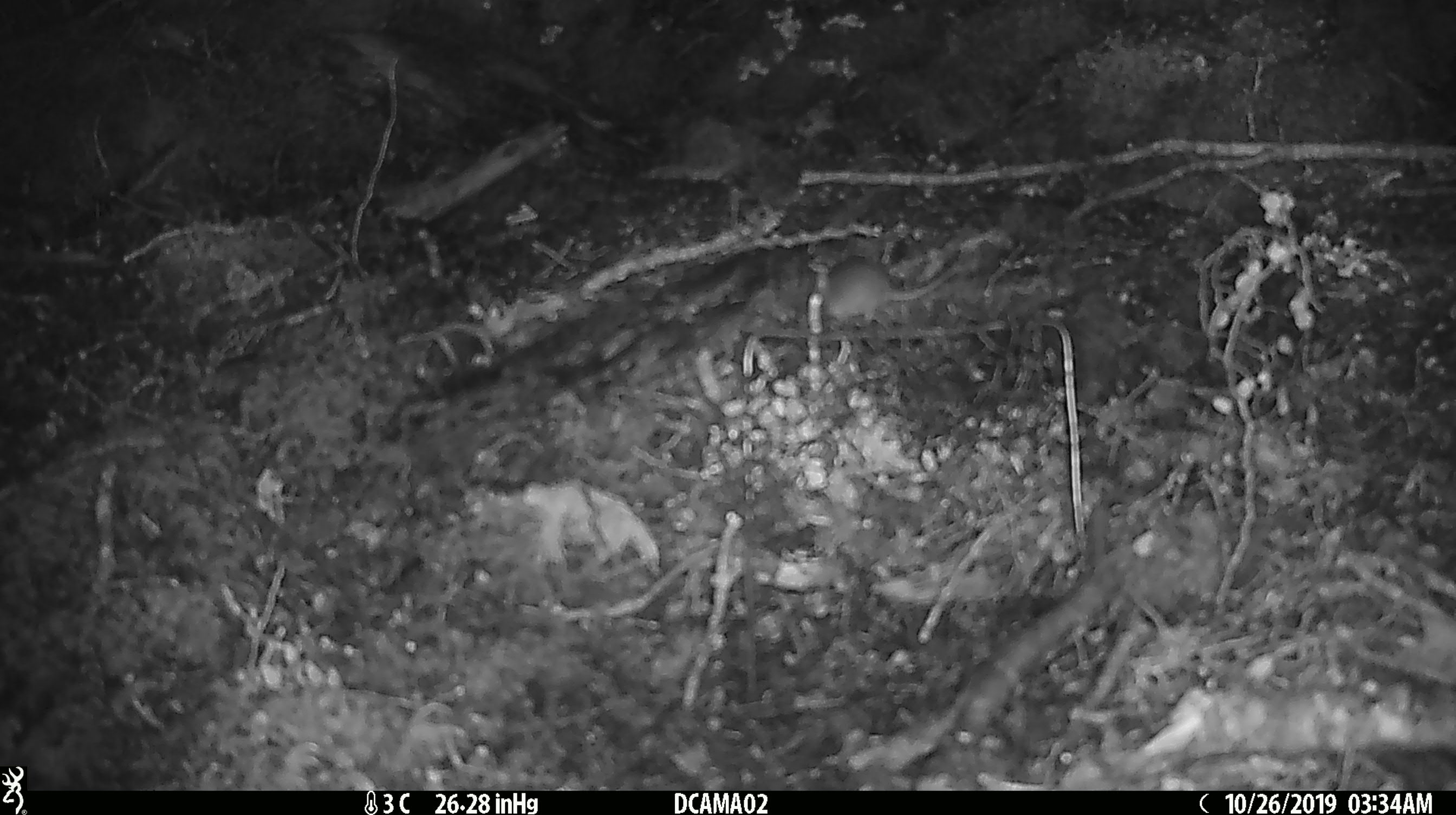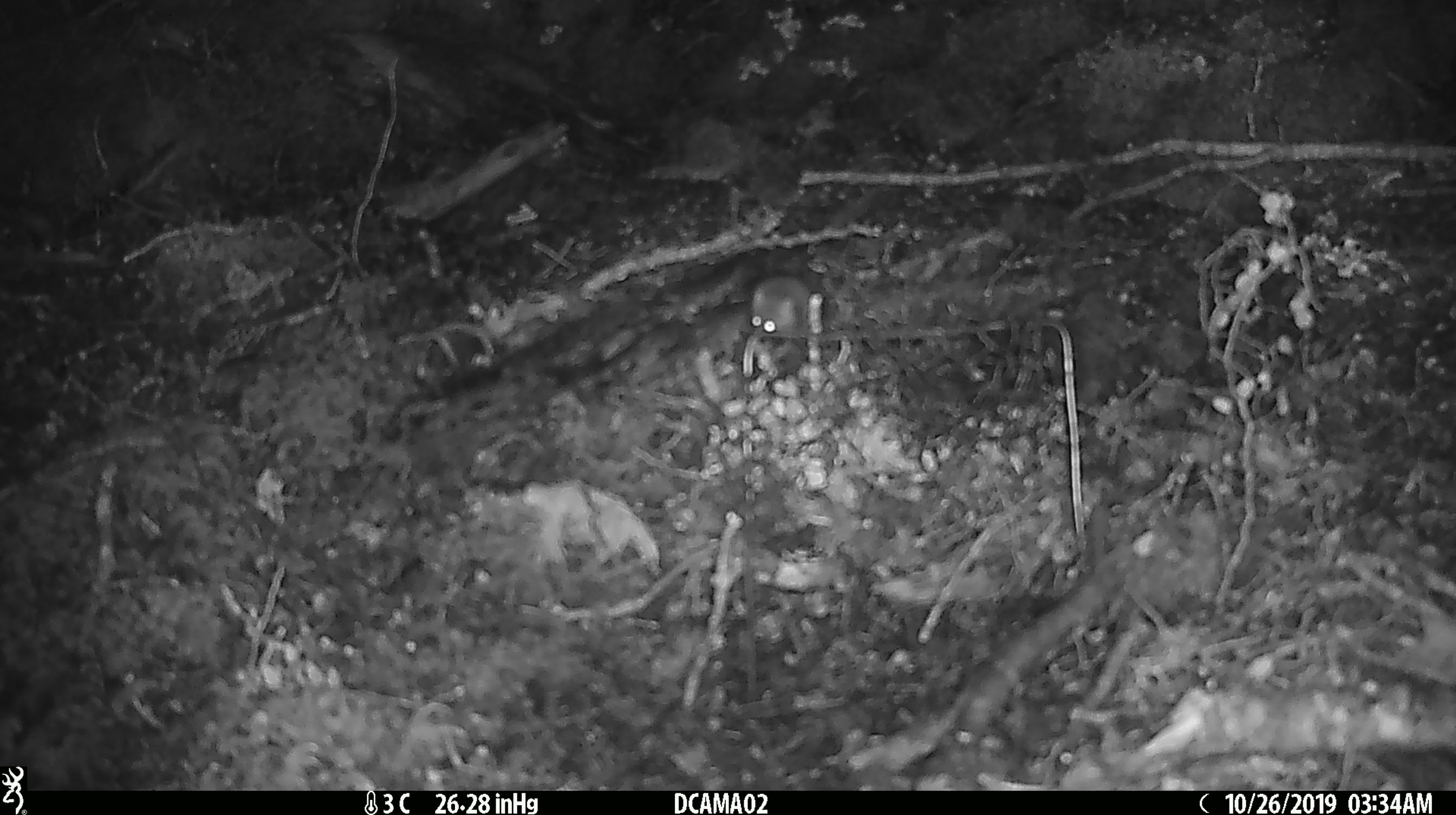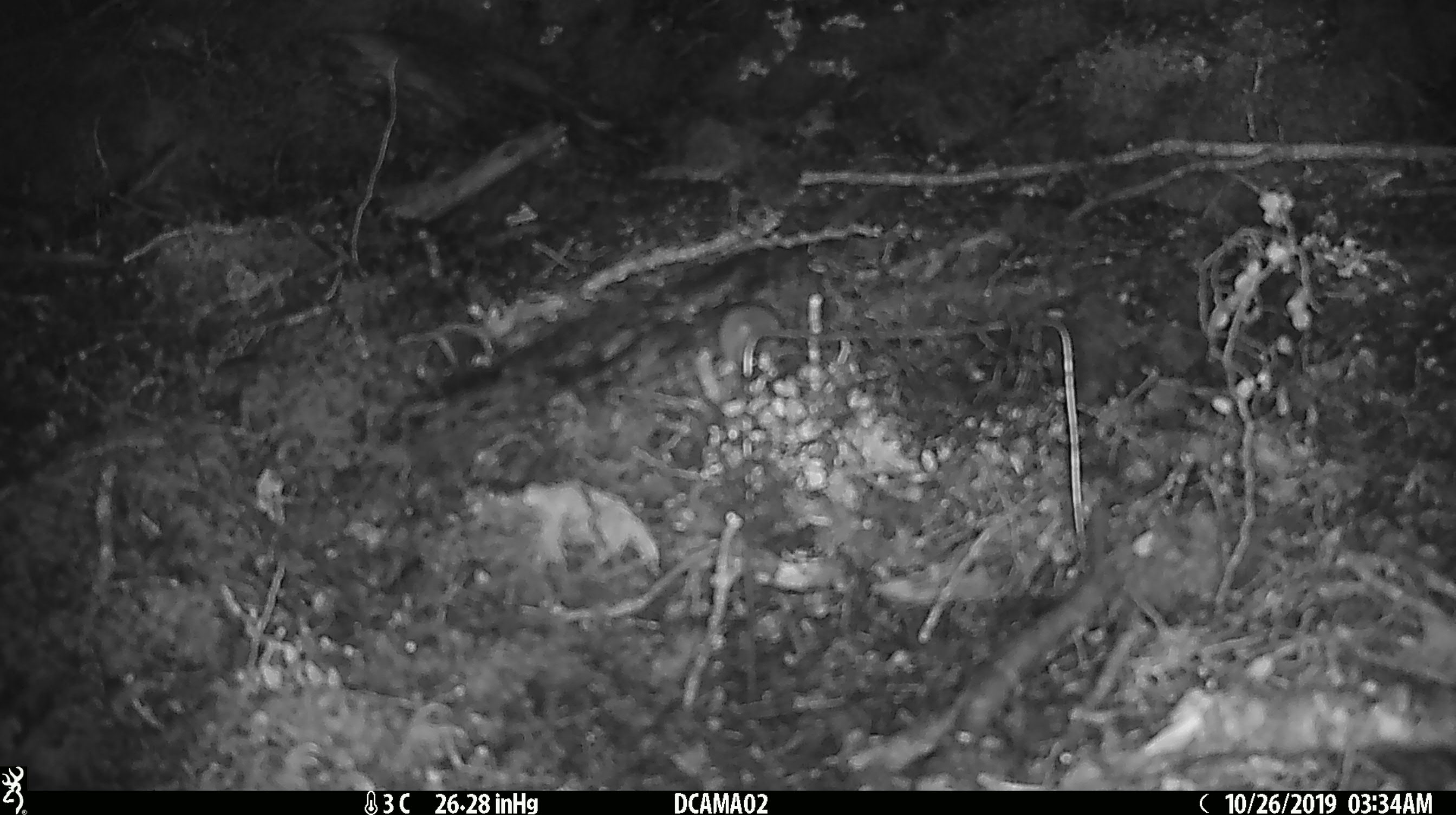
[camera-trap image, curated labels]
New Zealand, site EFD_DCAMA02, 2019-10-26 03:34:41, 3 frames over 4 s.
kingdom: Animalia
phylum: Chordata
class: Mammalia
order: Rodentia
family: Muridae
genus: Mus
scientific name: Mus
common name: mouse